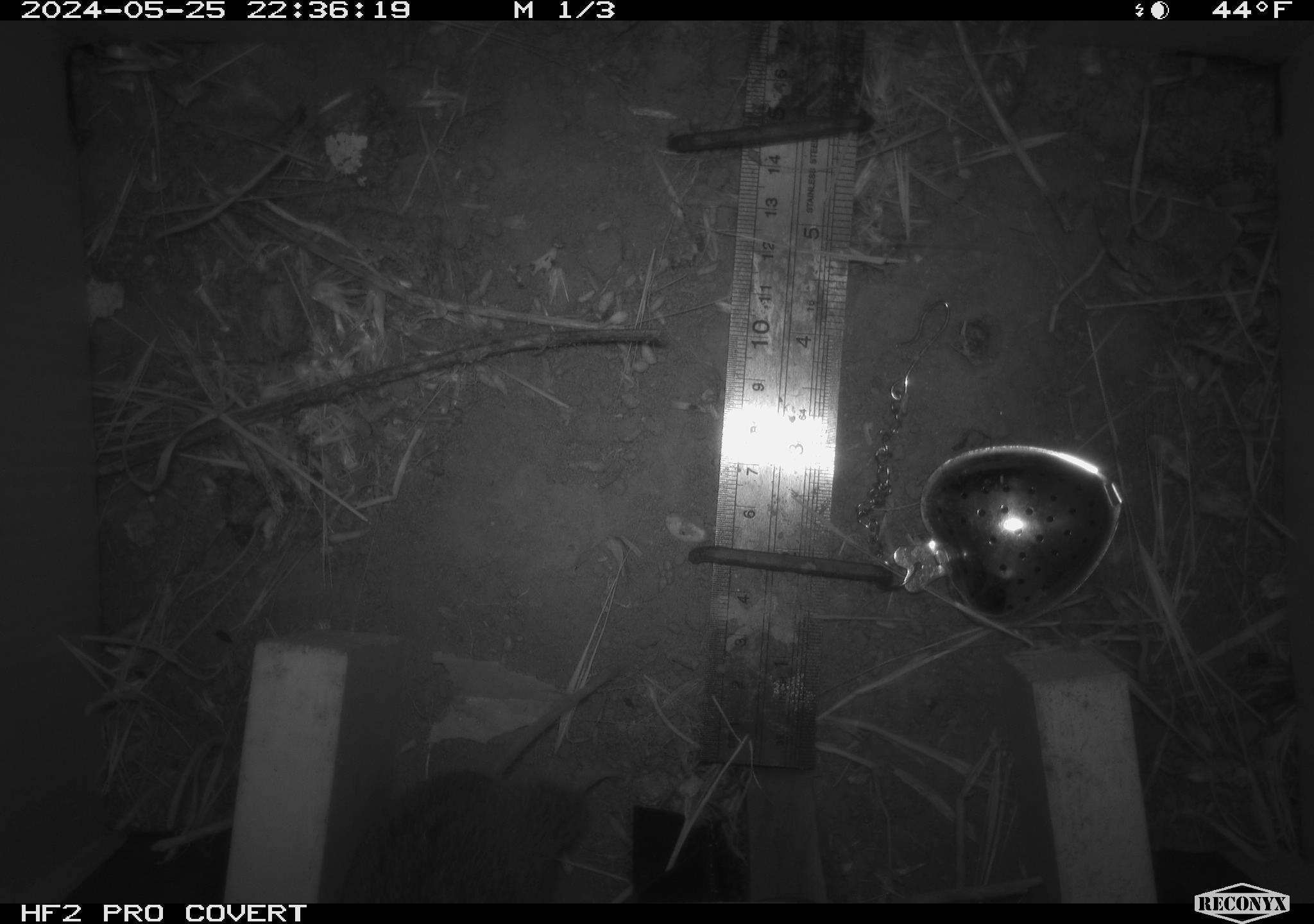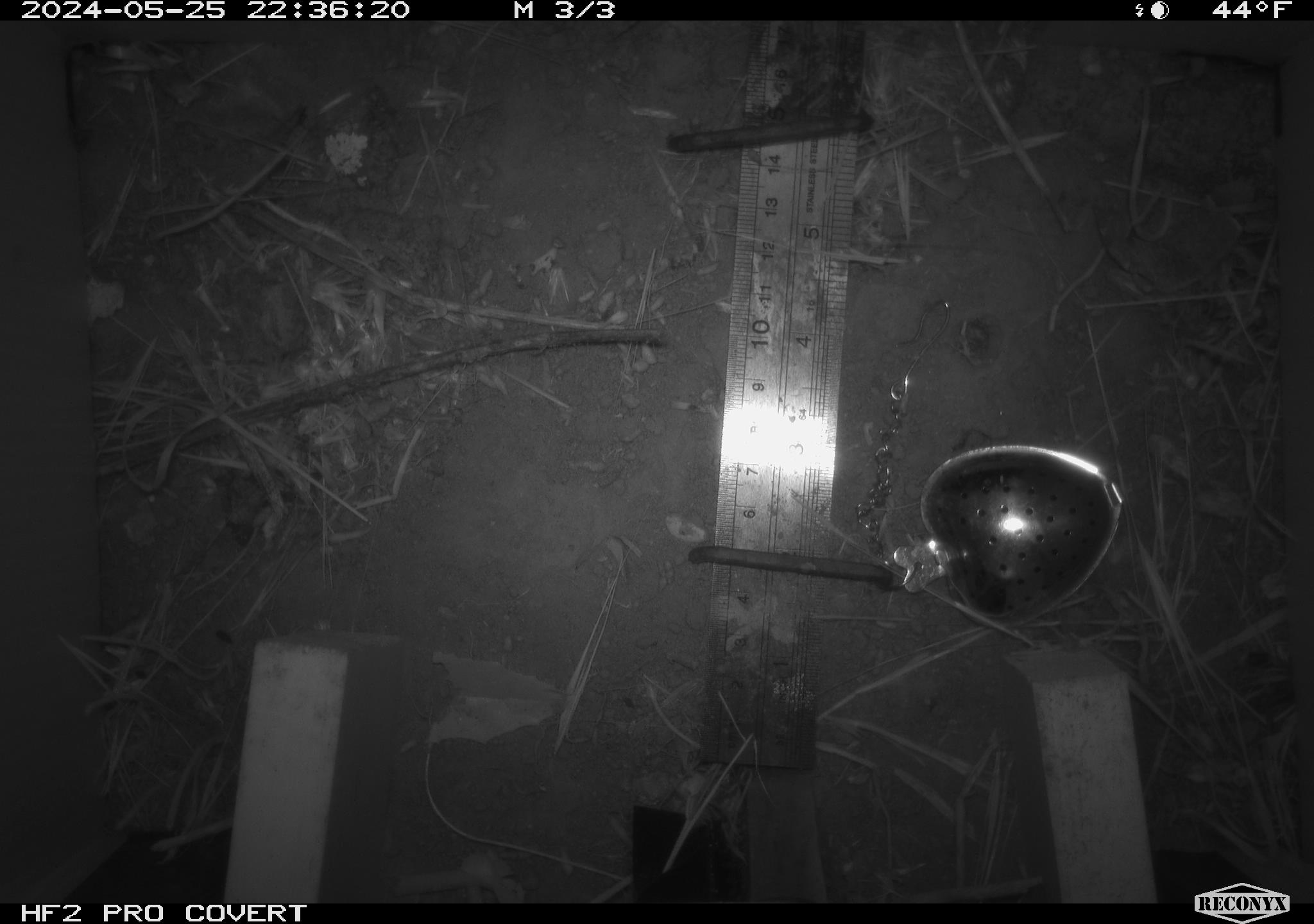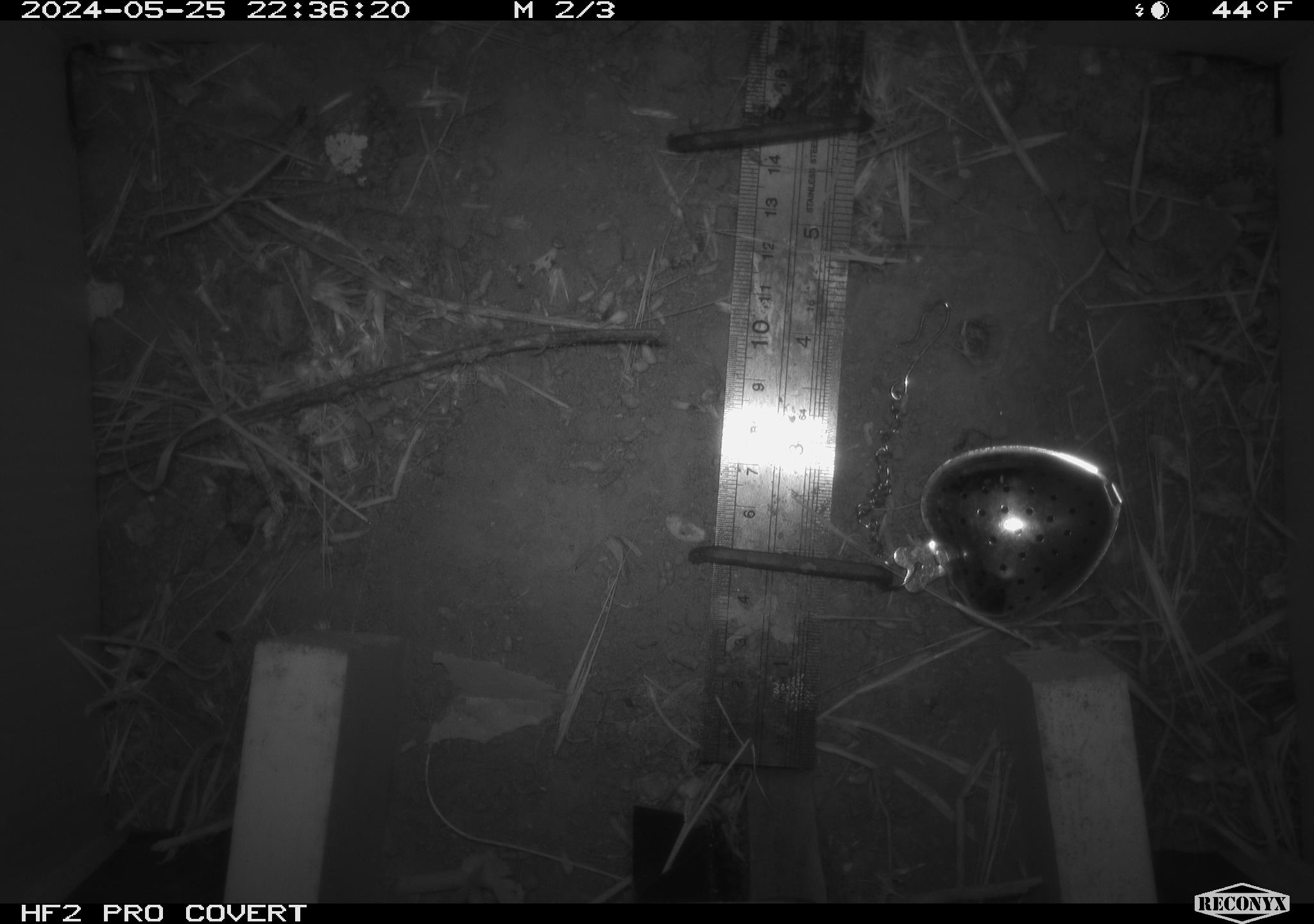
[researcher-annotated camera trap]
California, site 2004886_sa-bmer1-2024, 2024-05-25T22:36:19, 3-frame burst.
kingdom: Animalia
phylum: Chordata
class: Mammalia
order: Rodentia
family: Cricetidae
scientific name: Arvicolinae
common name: voles, lemmings, and muskrats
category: arvicolinae subfamily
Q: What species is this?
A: Arvicolinae subfamily (voles, lemmings, and muskrats) (Arvicolinae).